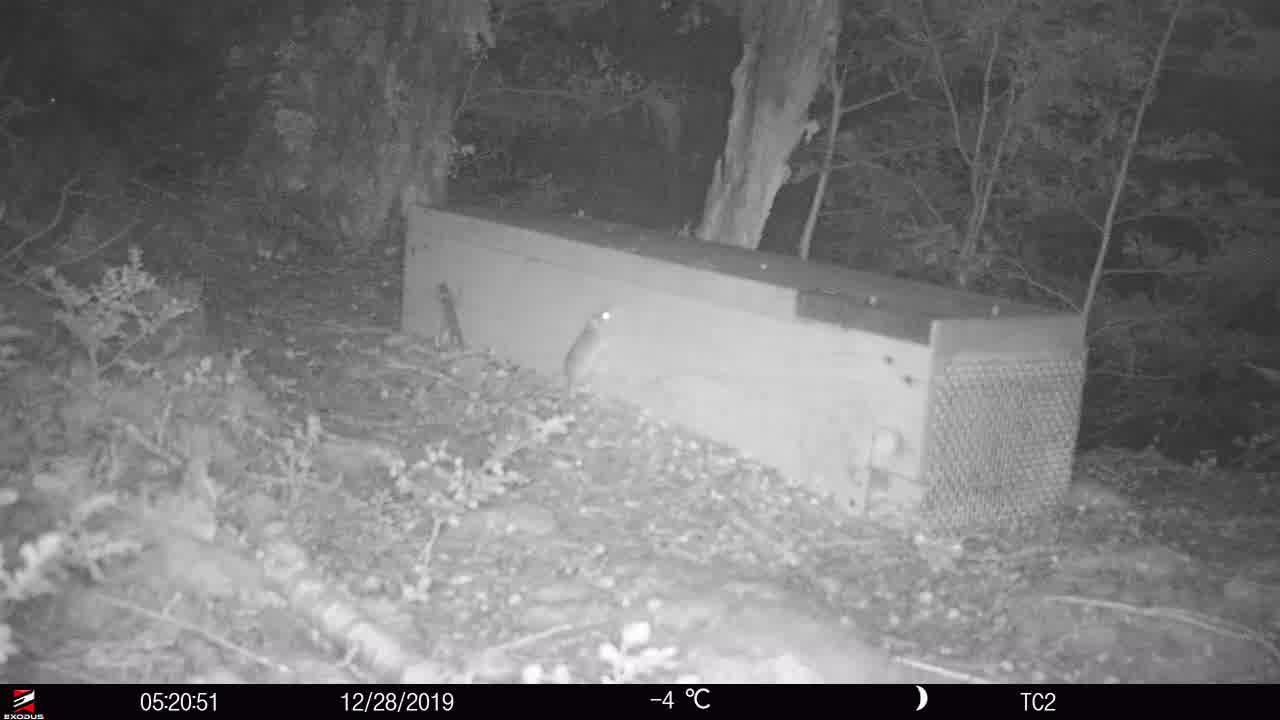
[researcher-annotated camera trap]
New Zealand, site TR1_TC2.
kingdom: Animalia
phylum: Chordata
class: Mammalia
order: Rodentia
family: Muridae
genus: Mus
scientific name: Mus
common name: mouse